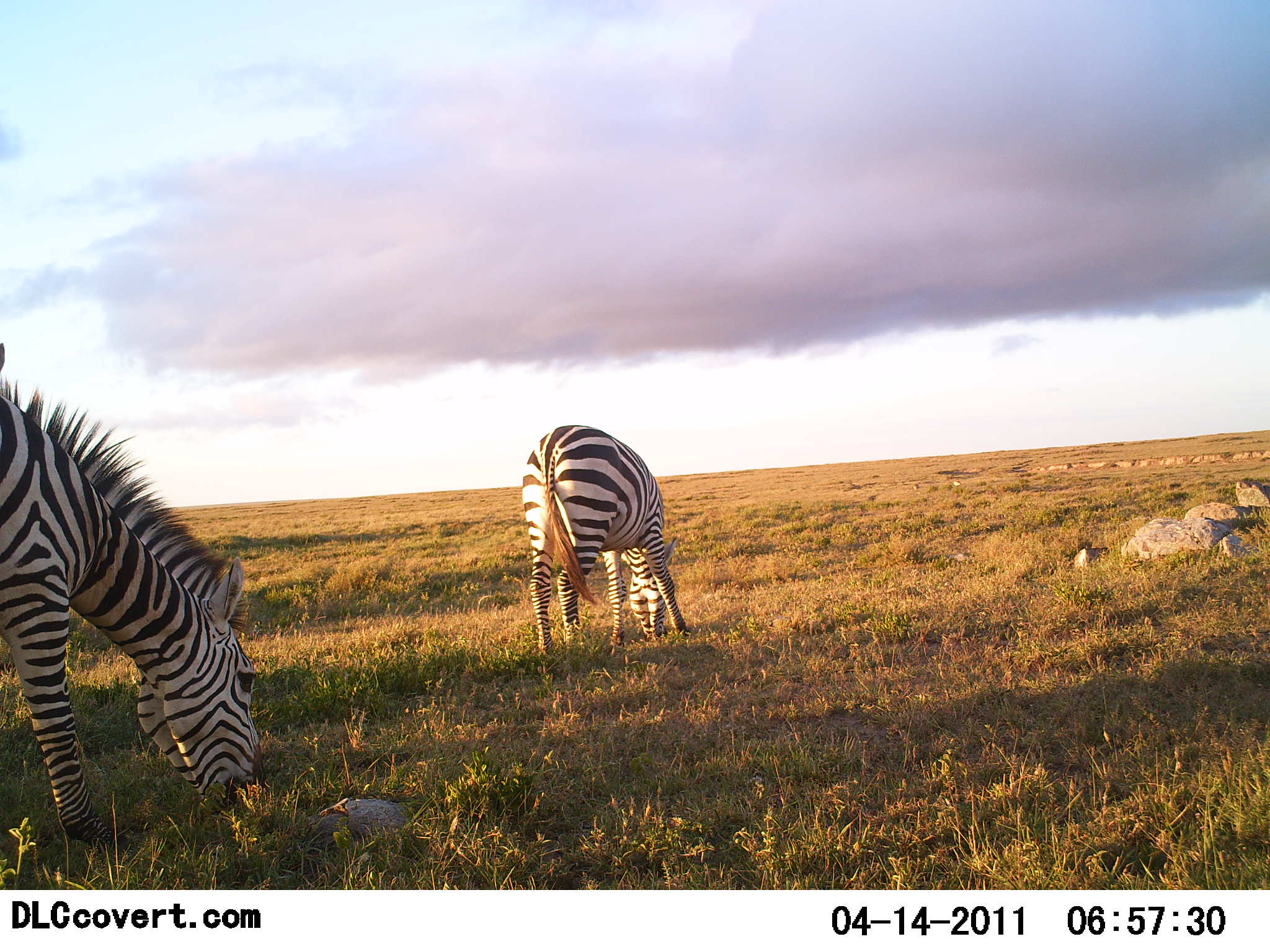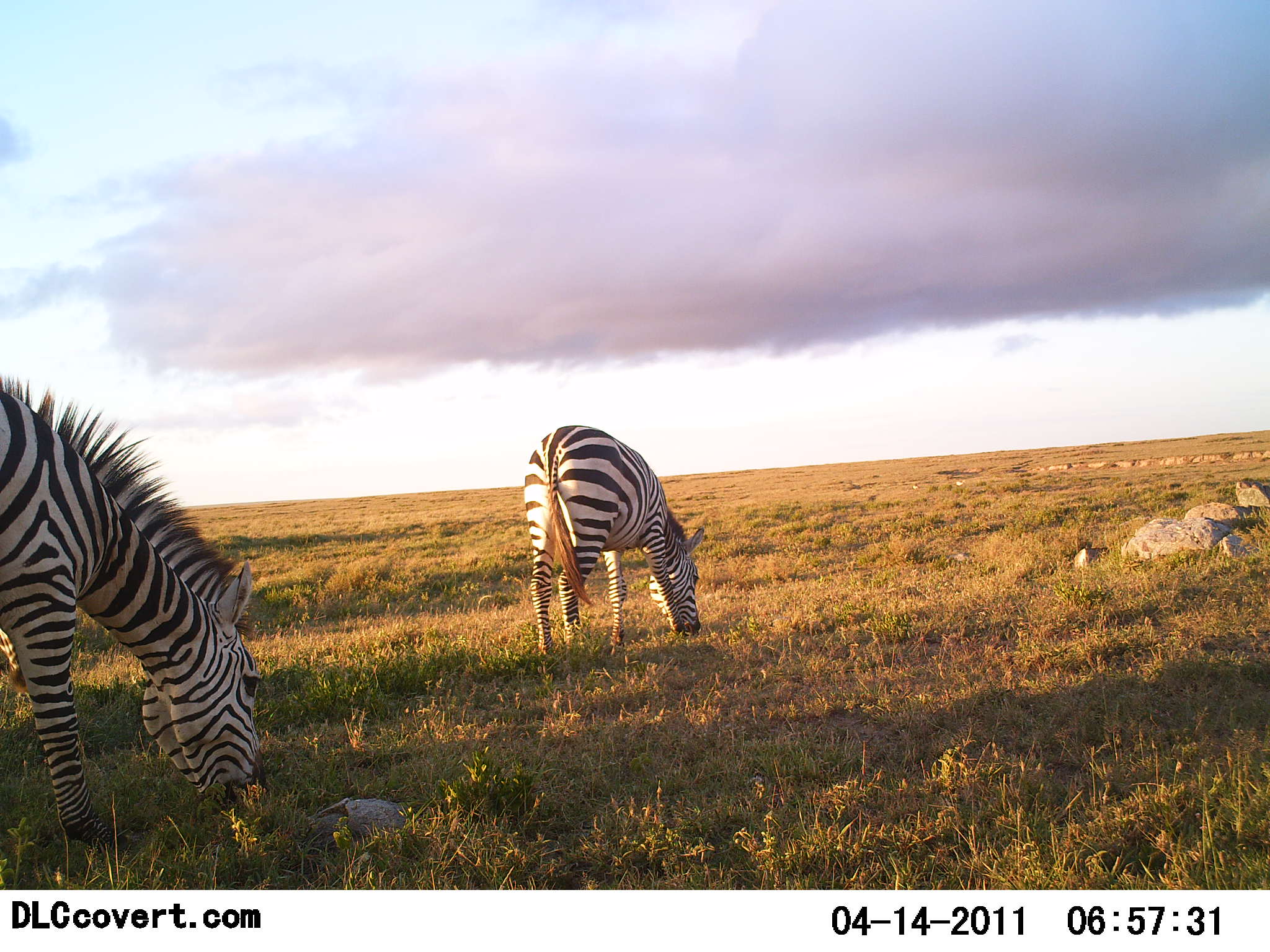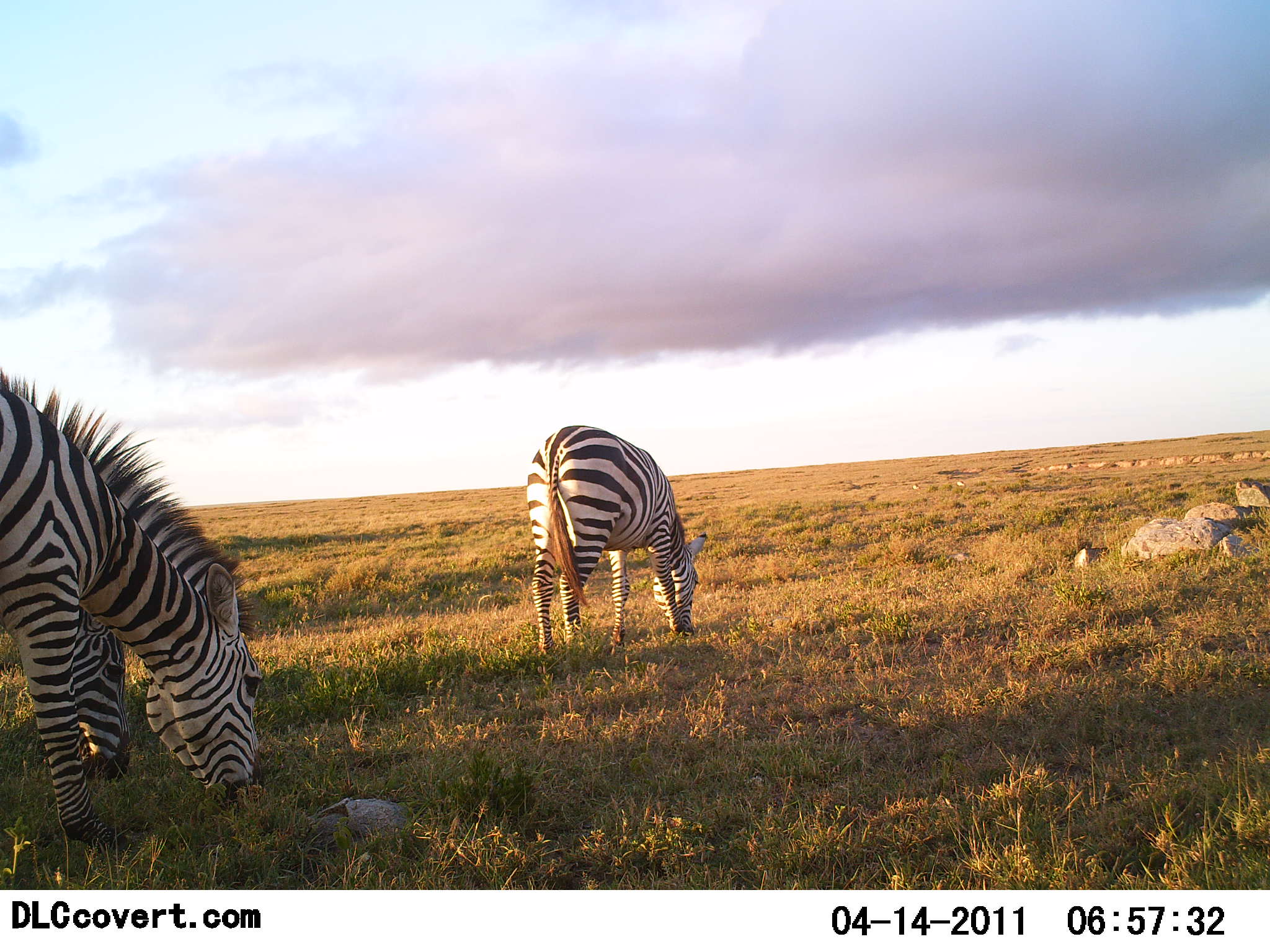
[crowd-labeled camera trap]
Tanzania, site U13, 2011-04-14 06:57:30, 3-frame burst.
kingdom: Animalia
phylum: Chordata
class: Mammalia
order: Perissodactyla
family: Equidae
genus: Equus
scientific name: Equus quagga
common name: plains zebra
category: zebra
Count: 3.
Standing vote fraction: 8%.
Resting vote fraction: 0%.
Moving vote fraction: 0%.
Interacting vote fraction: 0%.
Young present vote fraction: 0%.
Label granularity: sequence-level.